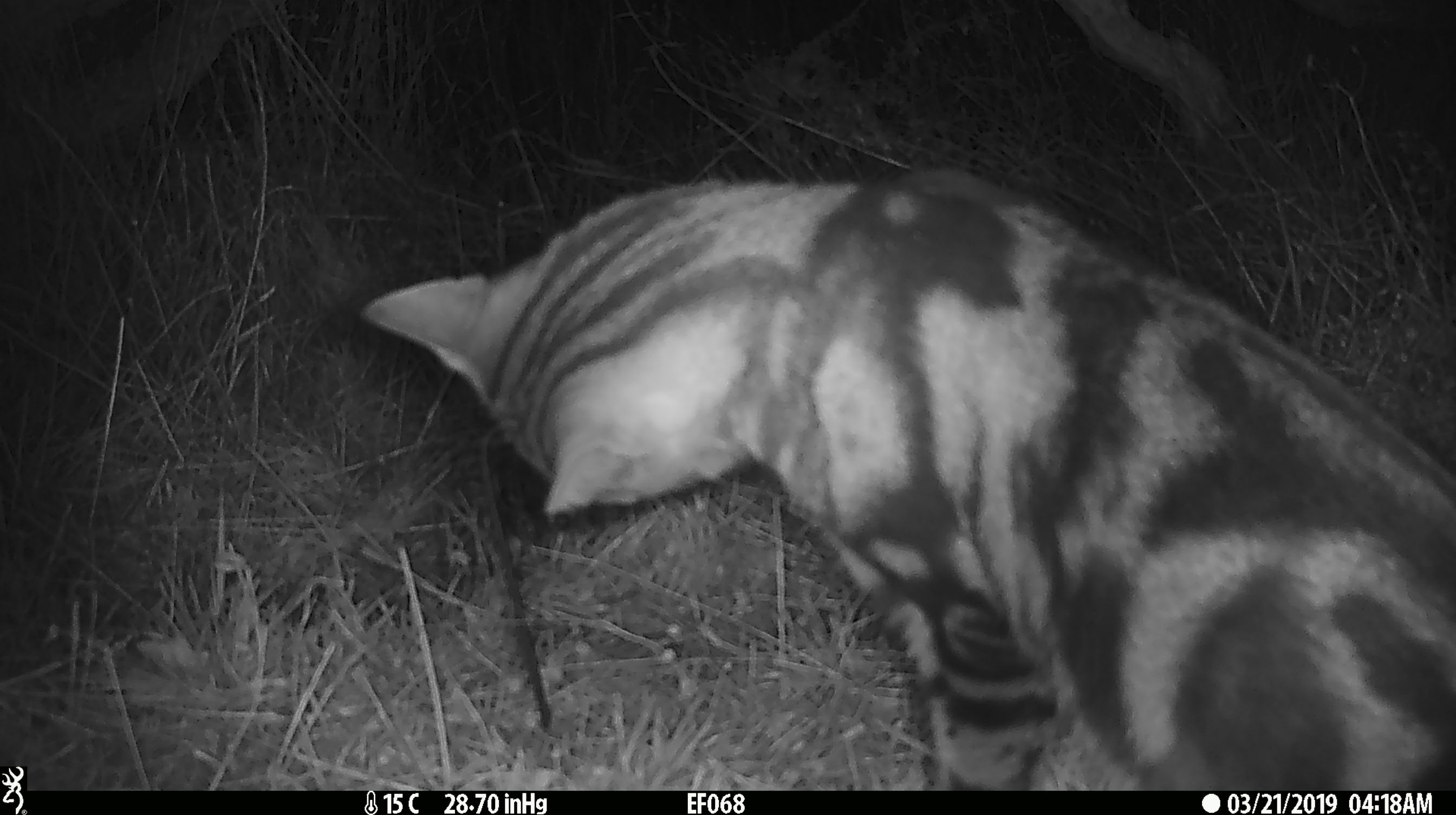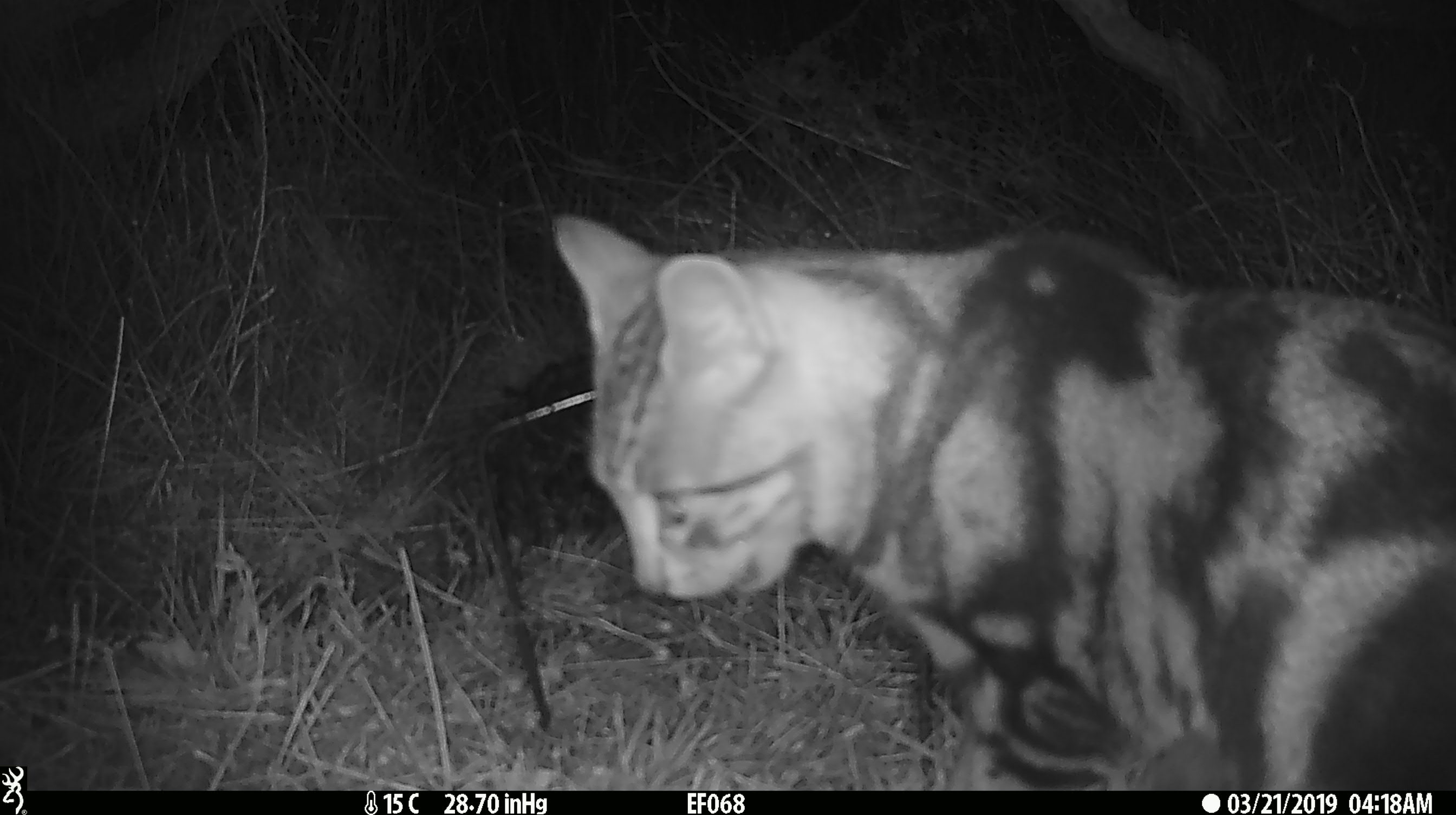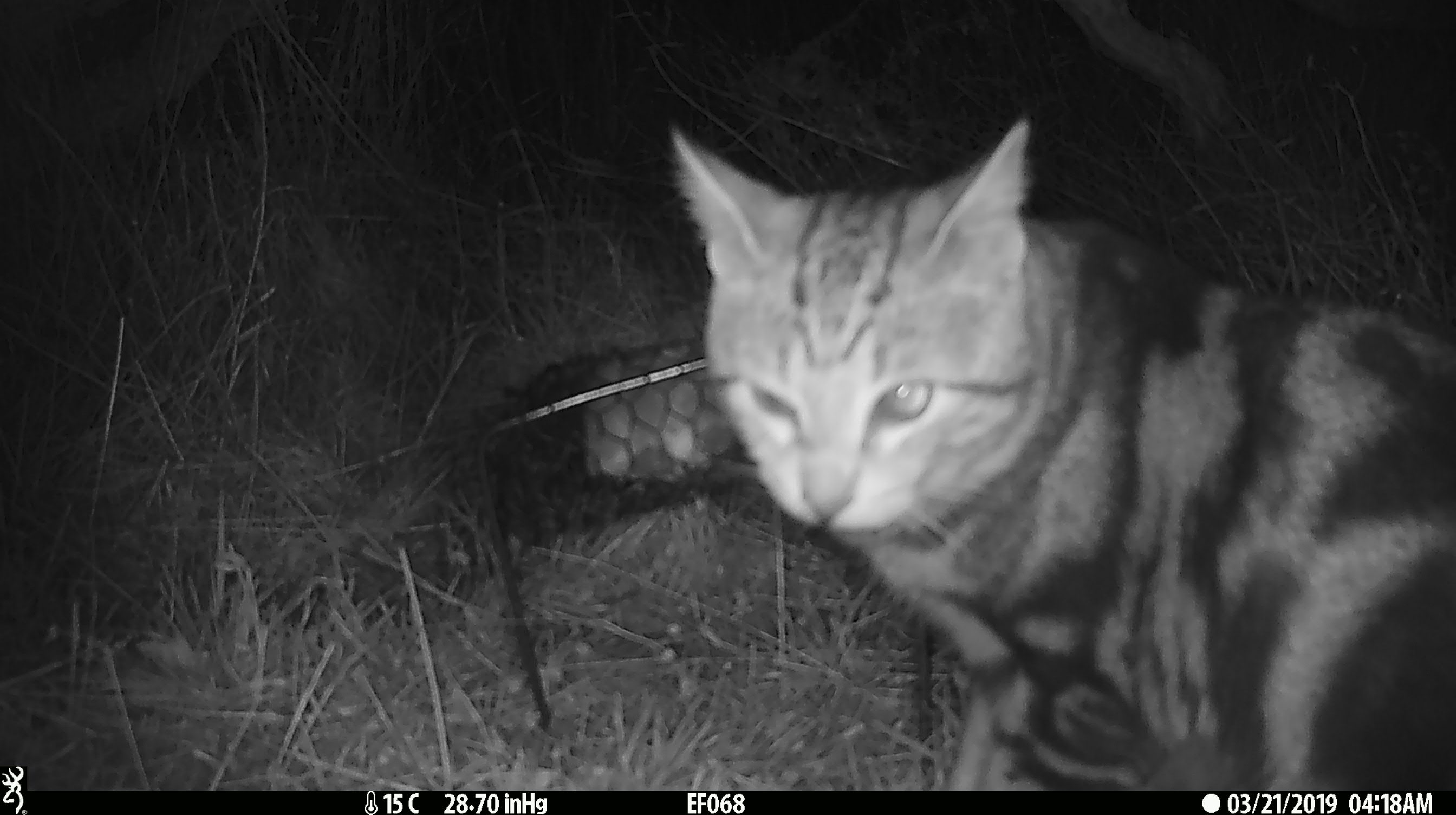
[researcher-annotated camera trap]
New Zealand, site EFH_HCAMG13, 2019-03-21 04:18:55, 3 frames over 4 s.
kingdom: Animalia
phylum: Chordata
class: Mammalia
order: Carnivora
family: Felidae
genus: Felis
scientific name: Felis catus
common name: domestic cat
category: cat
Cat (domestic cat) (Felis catus).